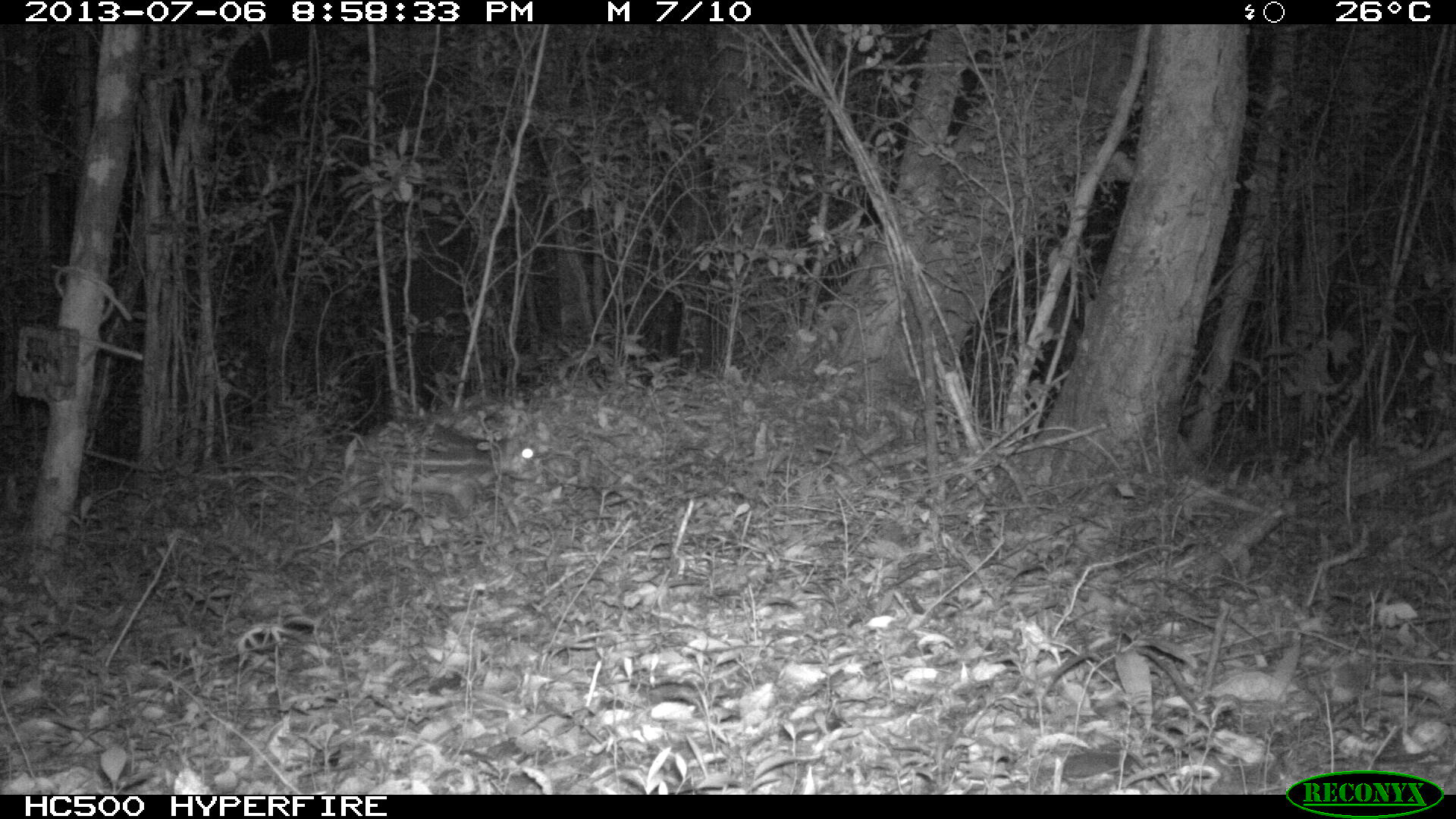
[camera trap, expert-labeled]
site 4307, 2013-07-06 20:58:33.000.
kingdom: Animalia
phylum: Chordata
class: Mammalia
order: Rodentia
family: Cuniculidae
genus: Cuniculus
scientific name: Cuniculus paca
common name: lowland paca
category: agouti paca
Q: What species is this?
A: Agouti paca (lowland paca) (Cuniculus paca).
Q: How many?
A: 1.